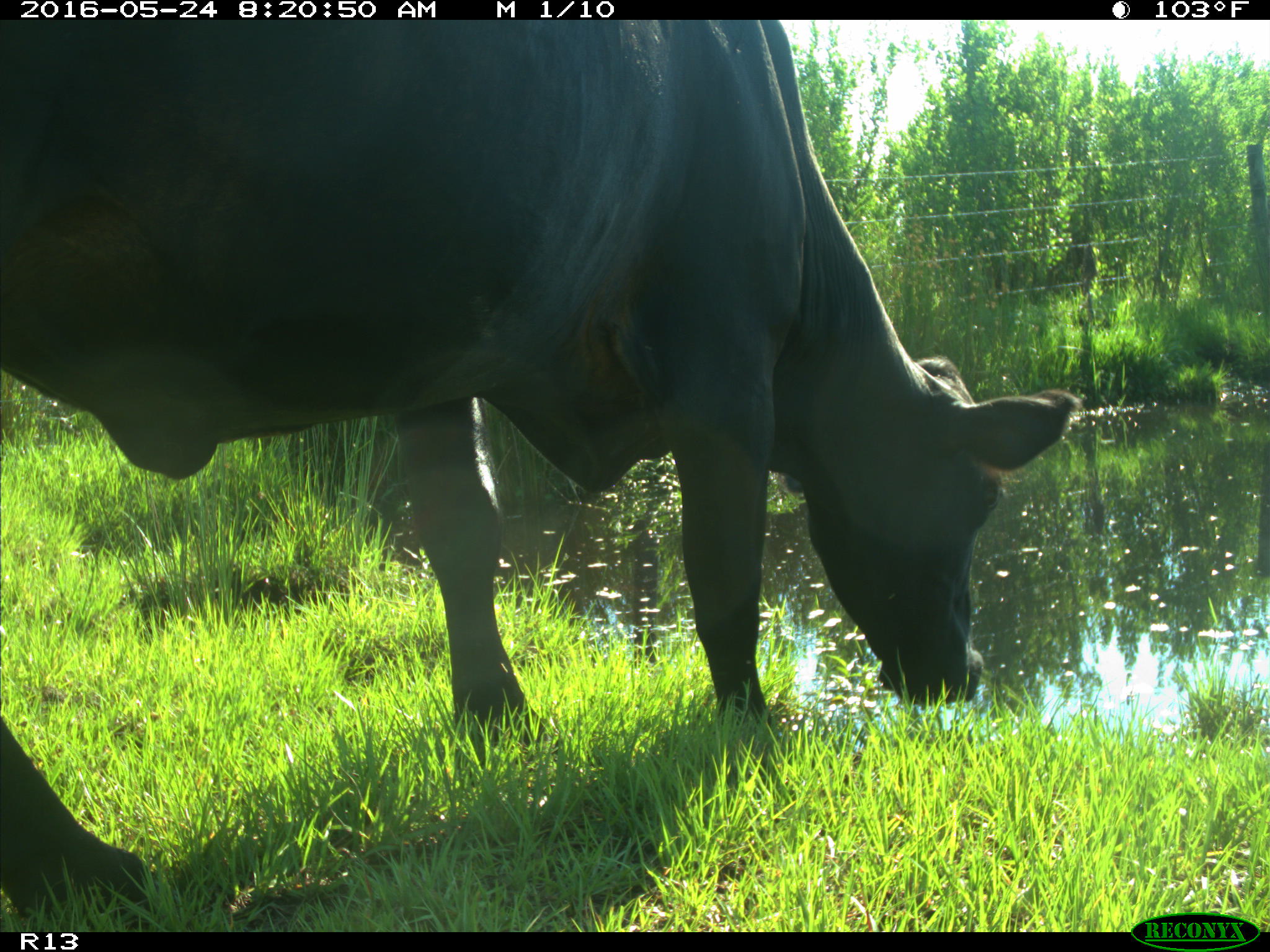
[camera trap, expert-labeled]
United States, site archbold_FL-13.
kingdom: Animalia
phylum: Chordata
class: Mammalia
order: Artiodactyla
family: Bovidae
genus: Bos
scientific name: Bos taurus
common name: domestic cow